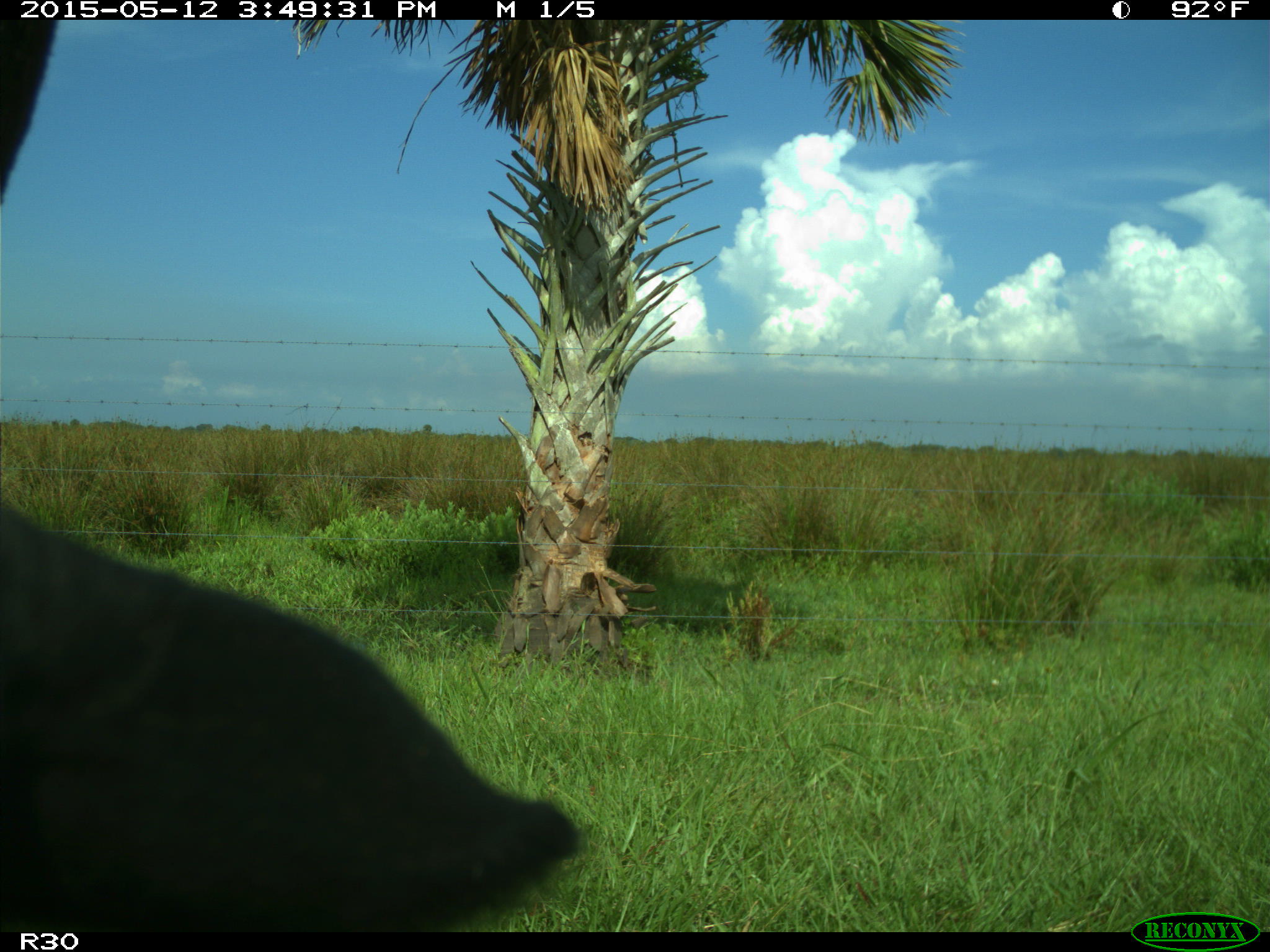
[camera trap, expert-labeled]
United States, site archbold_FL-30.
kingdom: Animalia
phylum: Chordata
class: Mammalia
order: Artiodactyla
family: Bovidae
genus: Bos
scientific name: Bos taurus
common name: domestic cow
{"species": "Bos taurus (domestic cow)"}